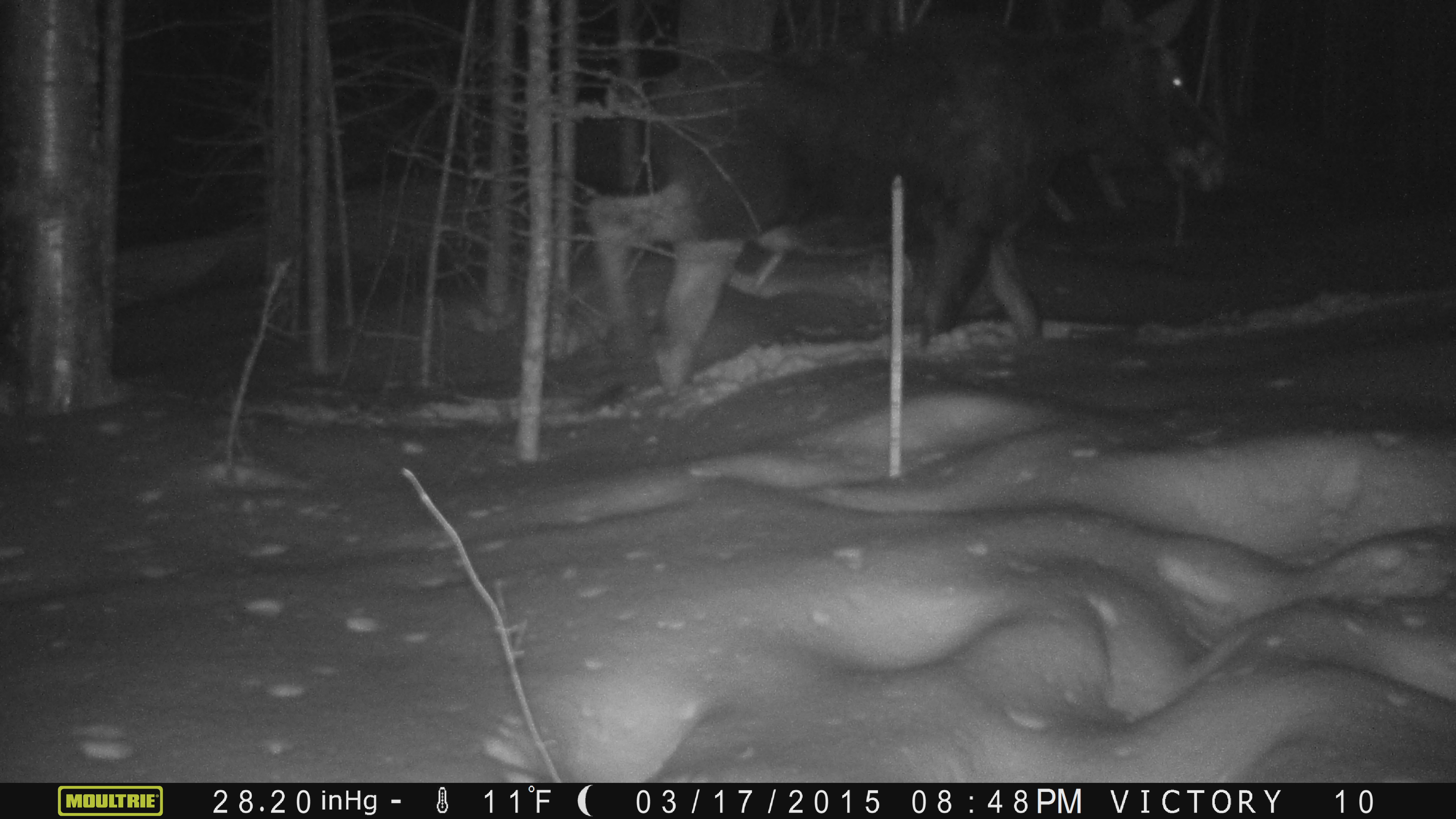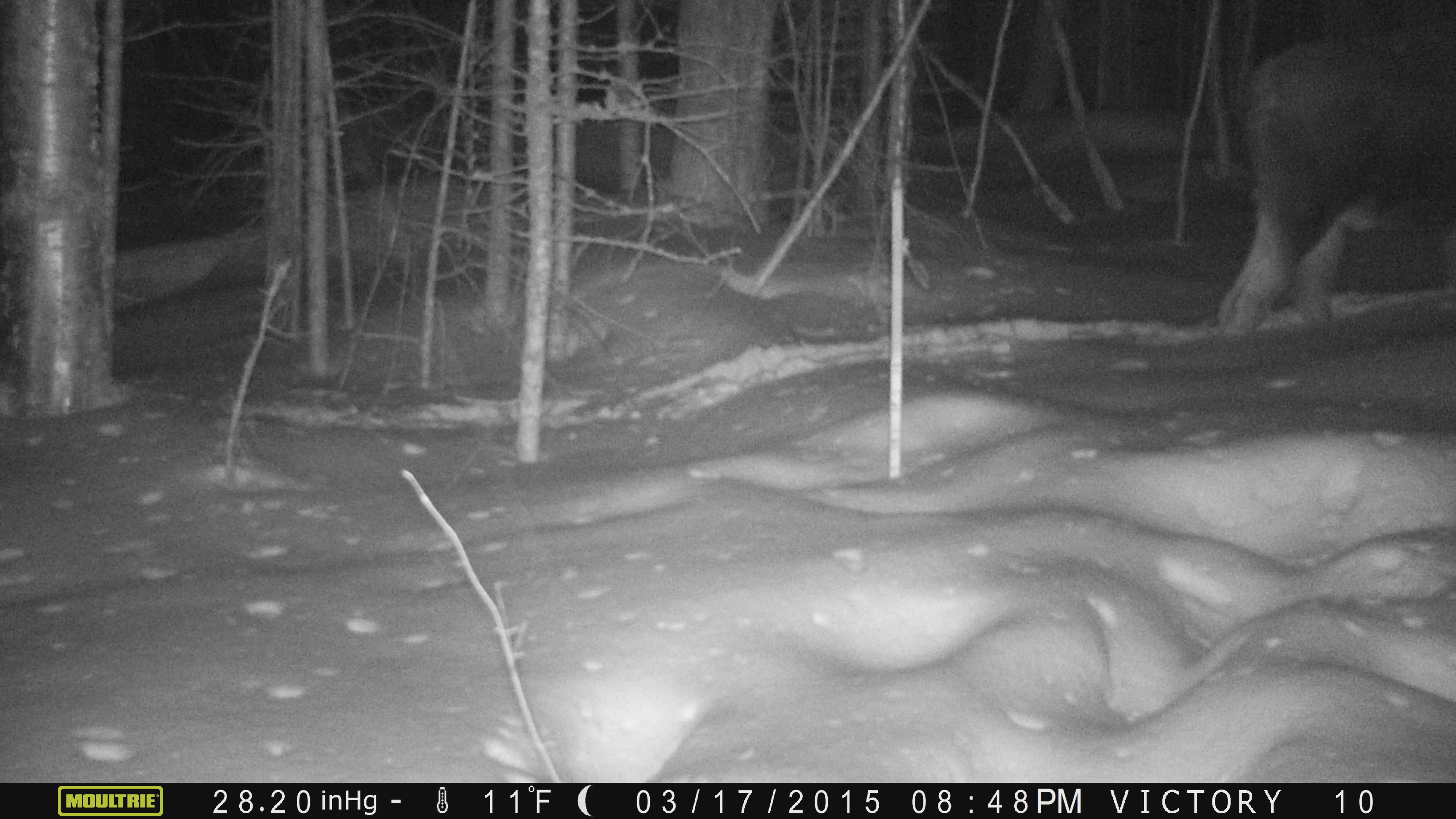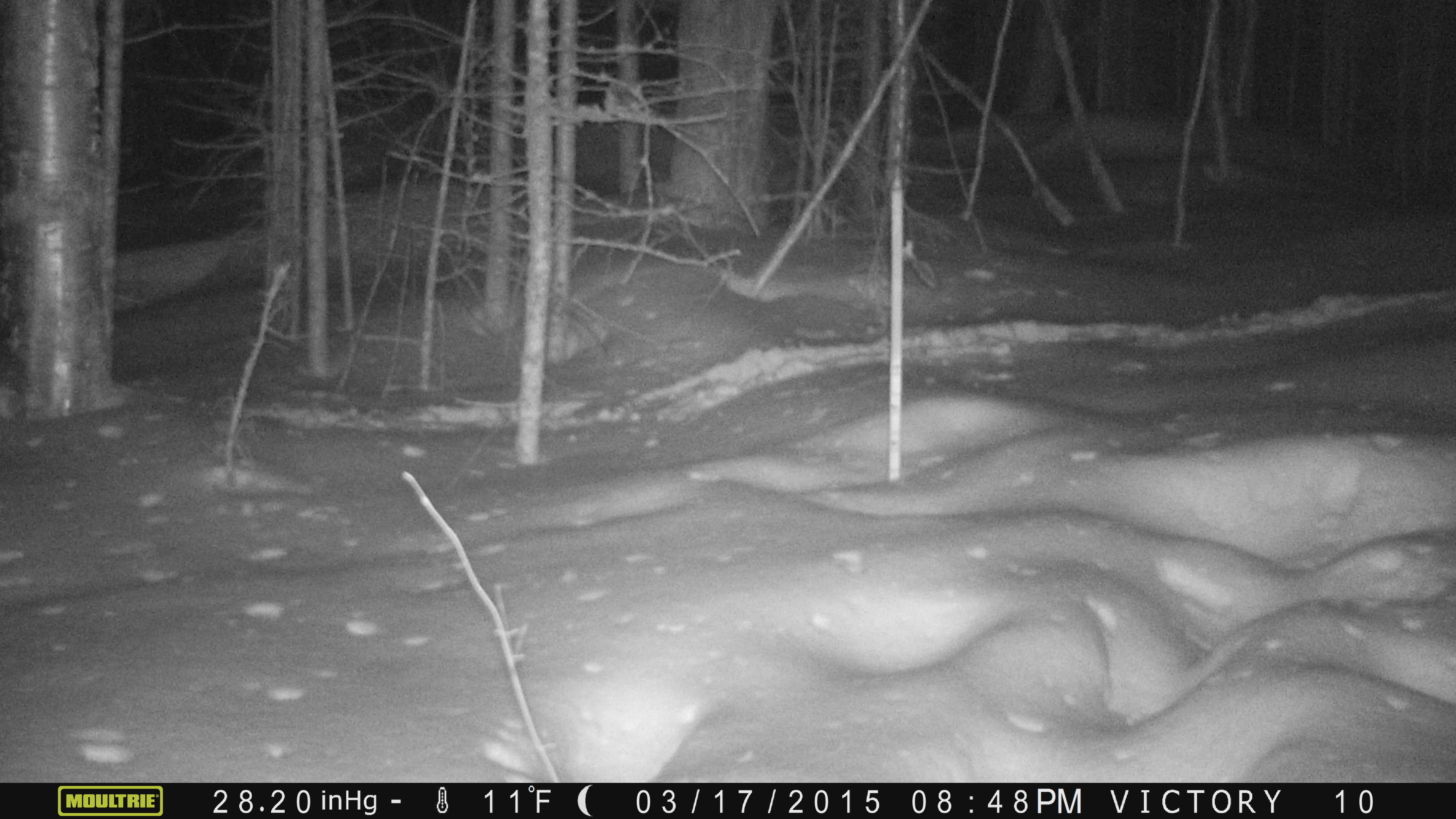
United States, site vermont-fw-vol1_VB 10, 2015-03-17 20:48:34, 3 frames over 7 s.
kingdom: Animalia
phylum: Chordata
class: Mammalia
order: Artiodactyla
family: Cervidae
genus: Alces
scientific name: Alces alces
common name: moose